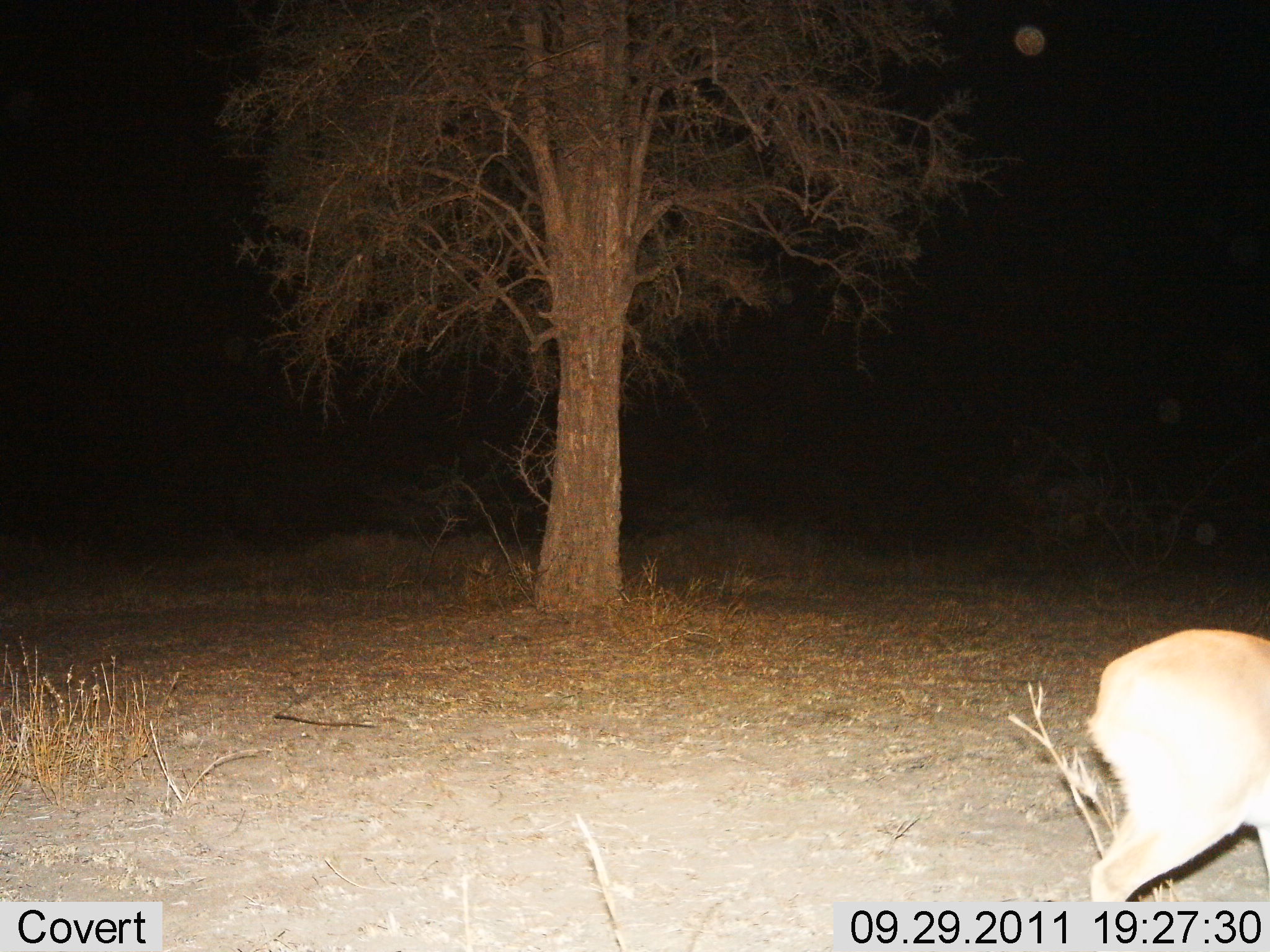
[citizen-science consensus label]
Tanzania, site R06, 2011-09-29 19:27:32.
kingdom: Animalia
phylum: Chordata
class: Mammalia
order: Artiodactyla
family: Bovidae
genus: Madoqua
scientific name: Madoqua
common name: dikdik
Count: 1.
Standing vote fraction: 33%.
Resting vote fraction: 0%.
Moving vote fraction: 67%.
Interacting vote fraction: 0%.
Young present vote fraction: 0%.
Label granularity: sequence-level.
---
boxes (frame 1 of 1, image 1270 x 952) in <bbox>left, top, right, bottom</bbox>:
animal: <bbox>1082, 626, 1268, 906</bbox>